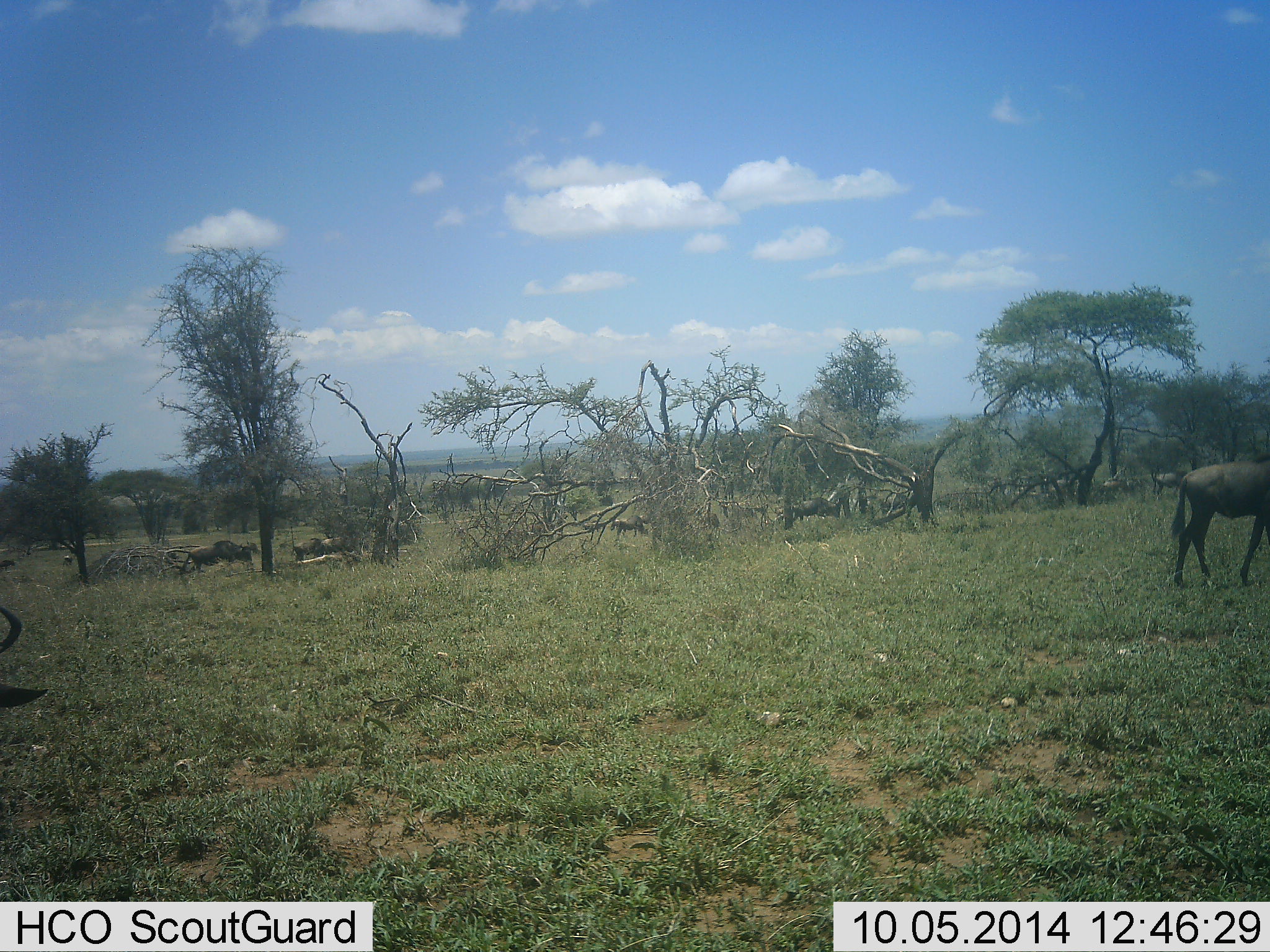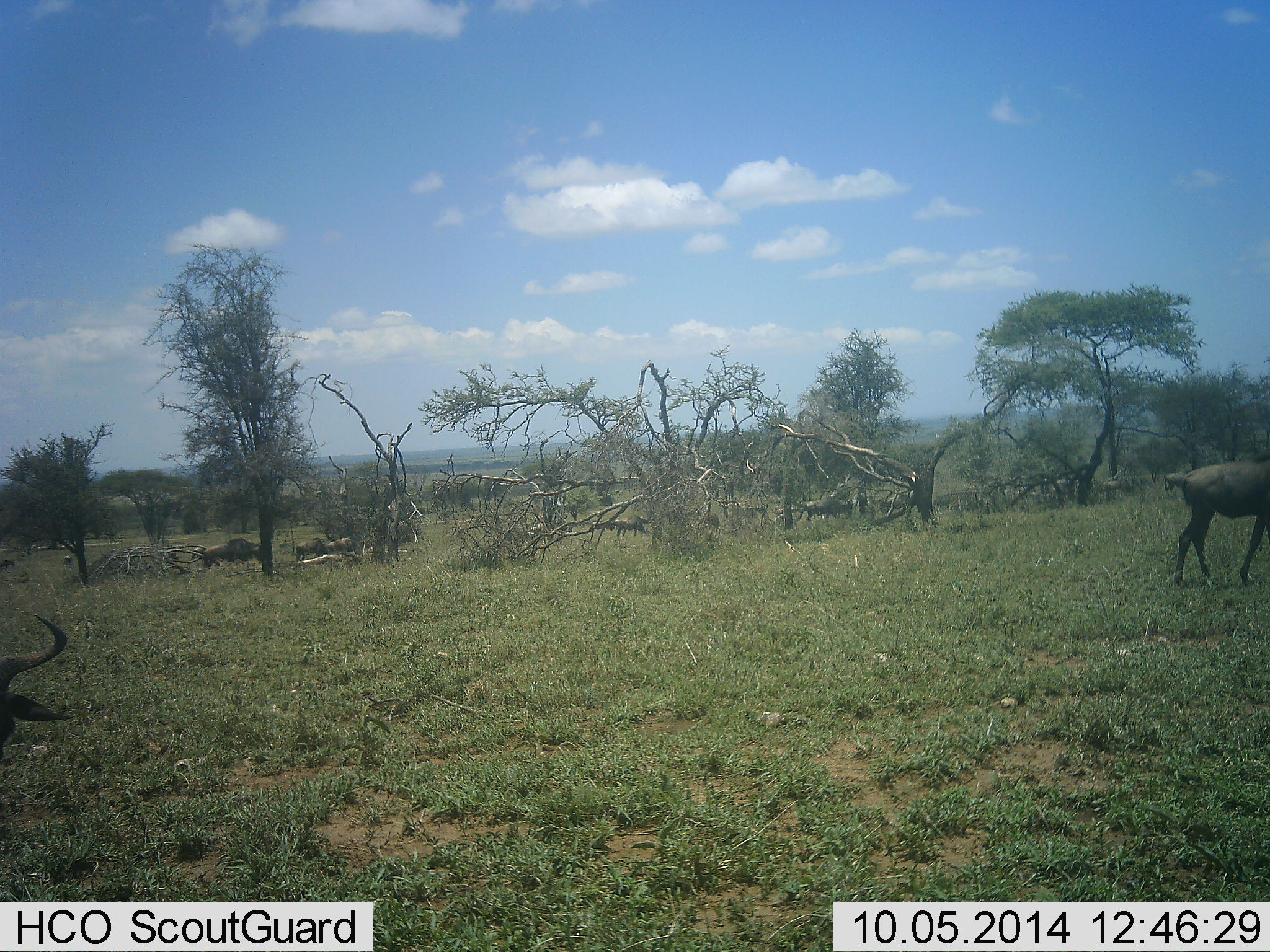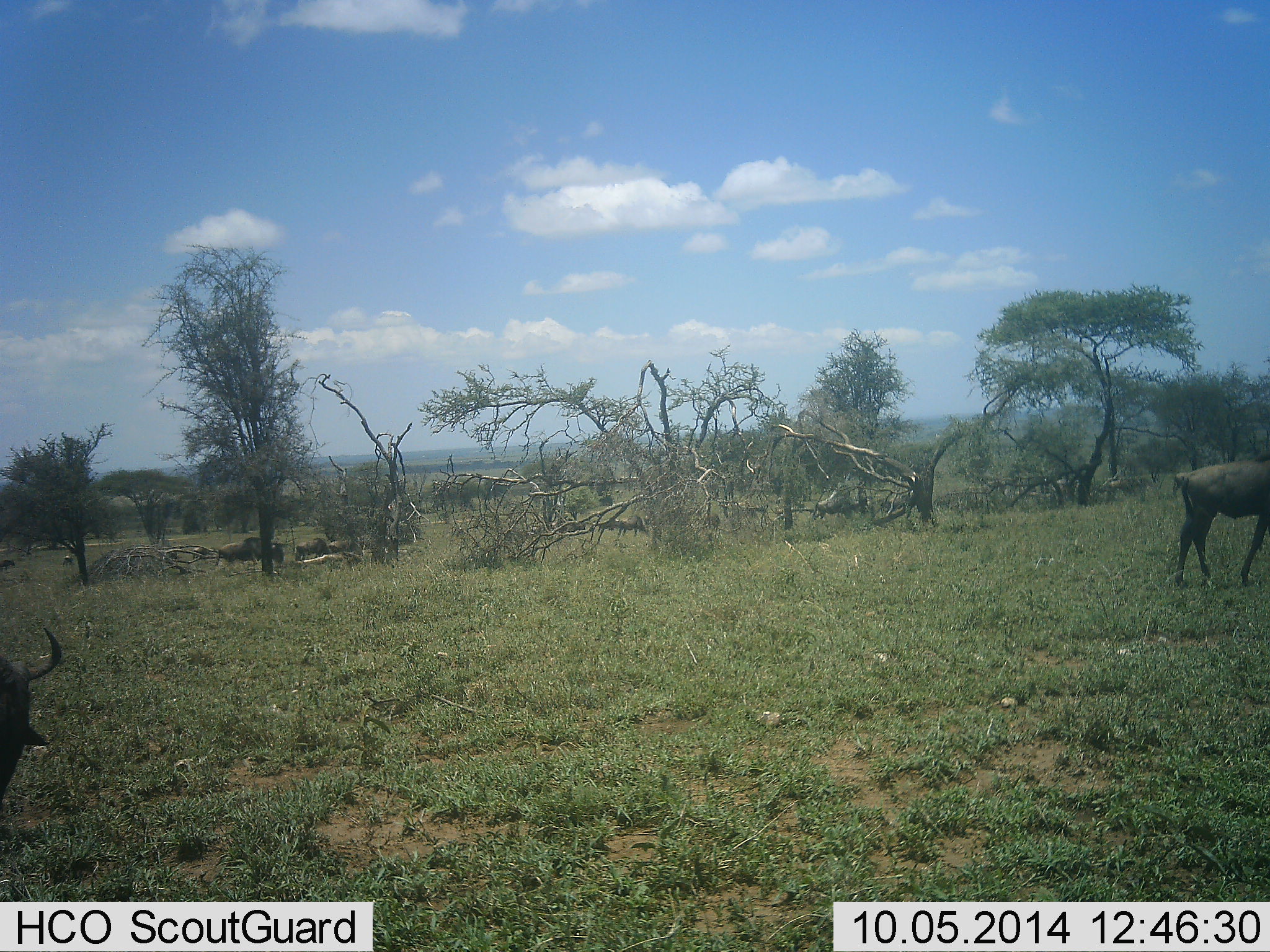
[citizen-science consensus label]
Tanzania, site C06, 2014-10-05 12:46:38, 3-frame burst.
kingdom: Animalia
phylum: Chordata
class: Mammalia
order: Artiodactyla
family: Bovidae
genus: Connochaetes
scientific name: Connochaetes taurinus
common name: blue wildebeest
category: wildebeest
Wildebeest (blue wildebeest) (Connochaetes taurinus), count 11-50. Behavior (volunteer vote fractions): standing 20%, resting 0%, moving 100%, interacting 10%. Young present (vote fraction): 0%. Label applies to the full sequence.